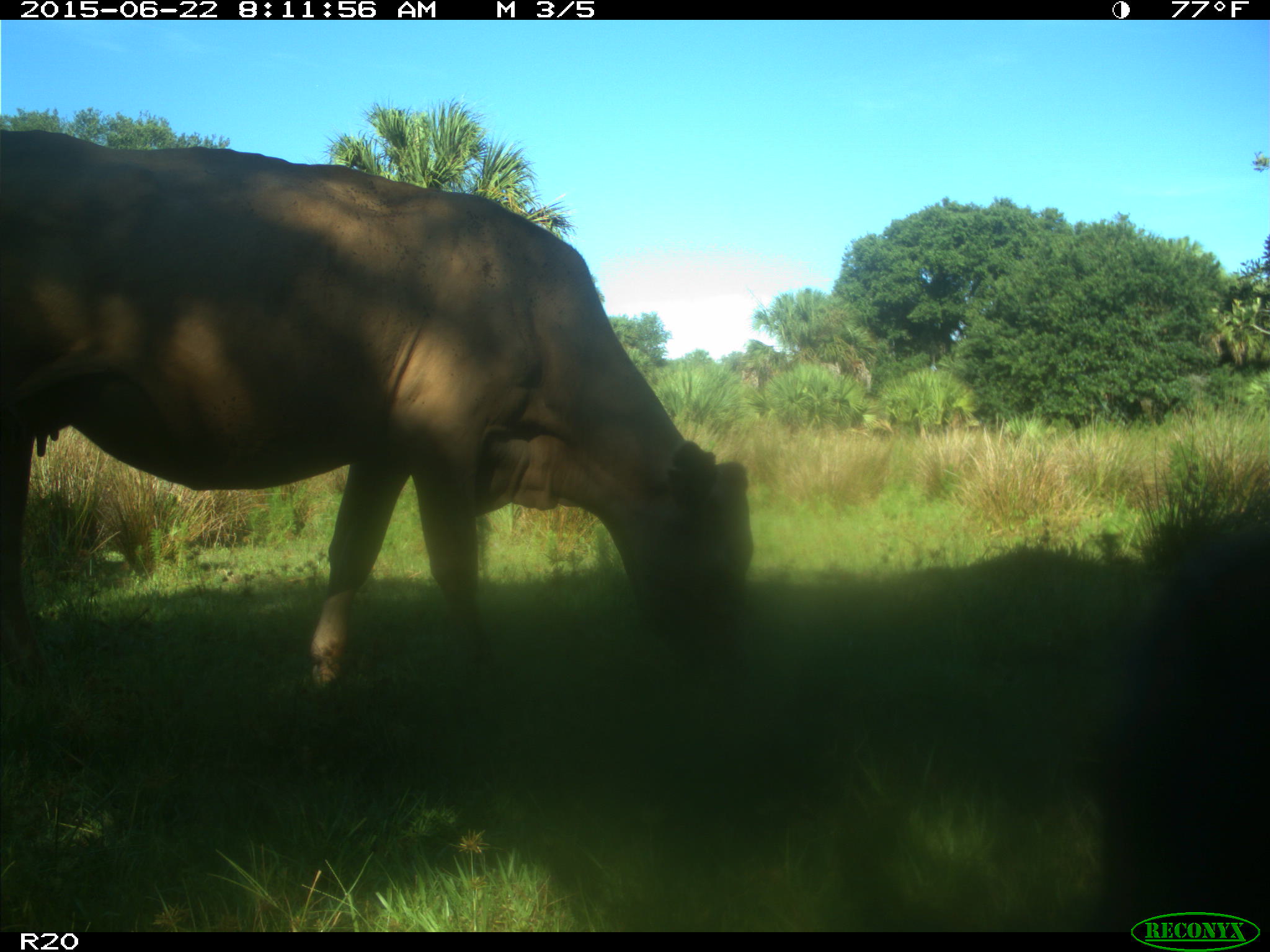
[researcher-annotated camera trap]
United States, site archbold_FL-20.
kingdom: Animalia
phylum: Chordata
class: Mammalia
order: Artiodactyla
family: Bovidae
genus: Bos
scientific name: Bos taurus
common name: domestic cow